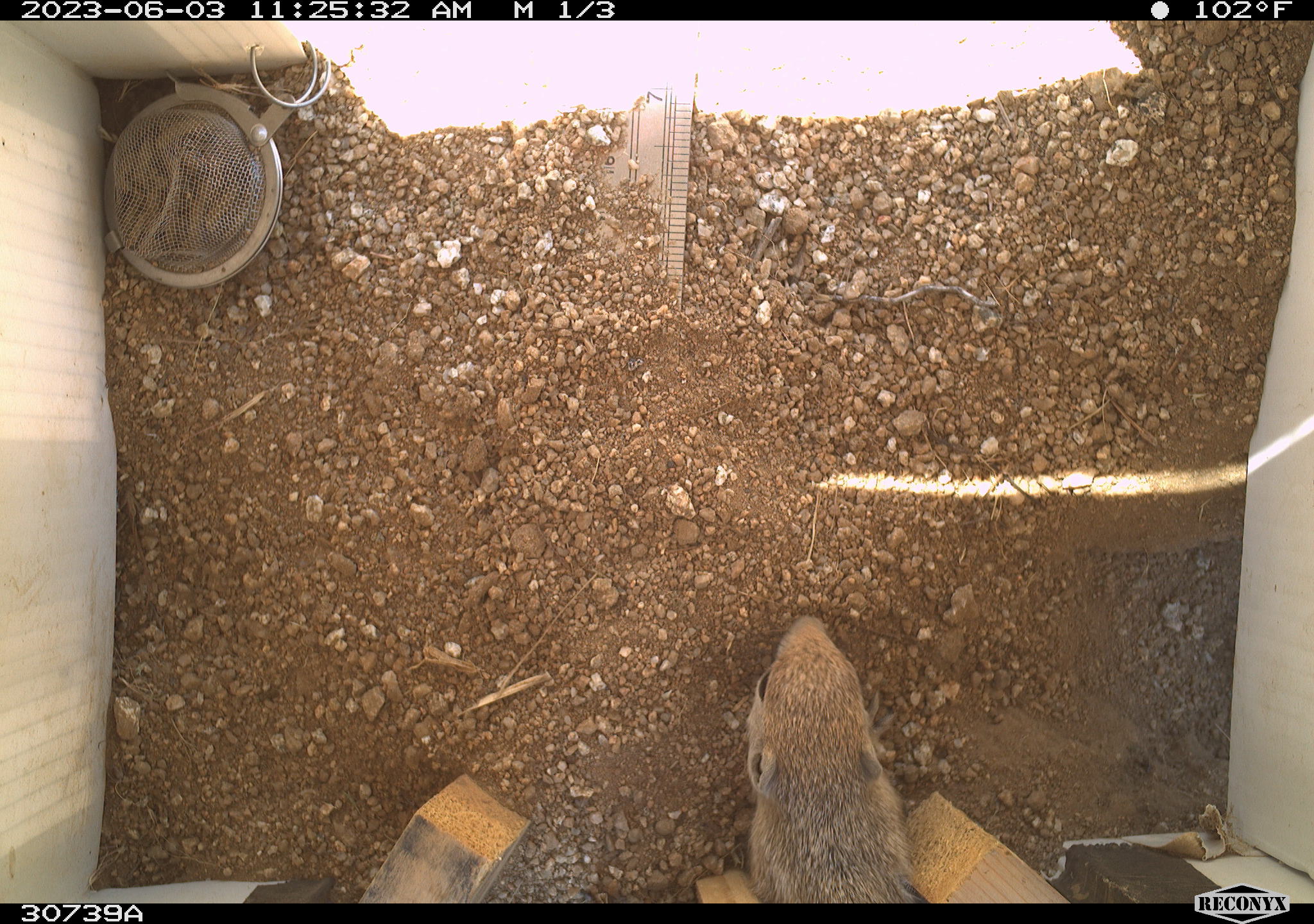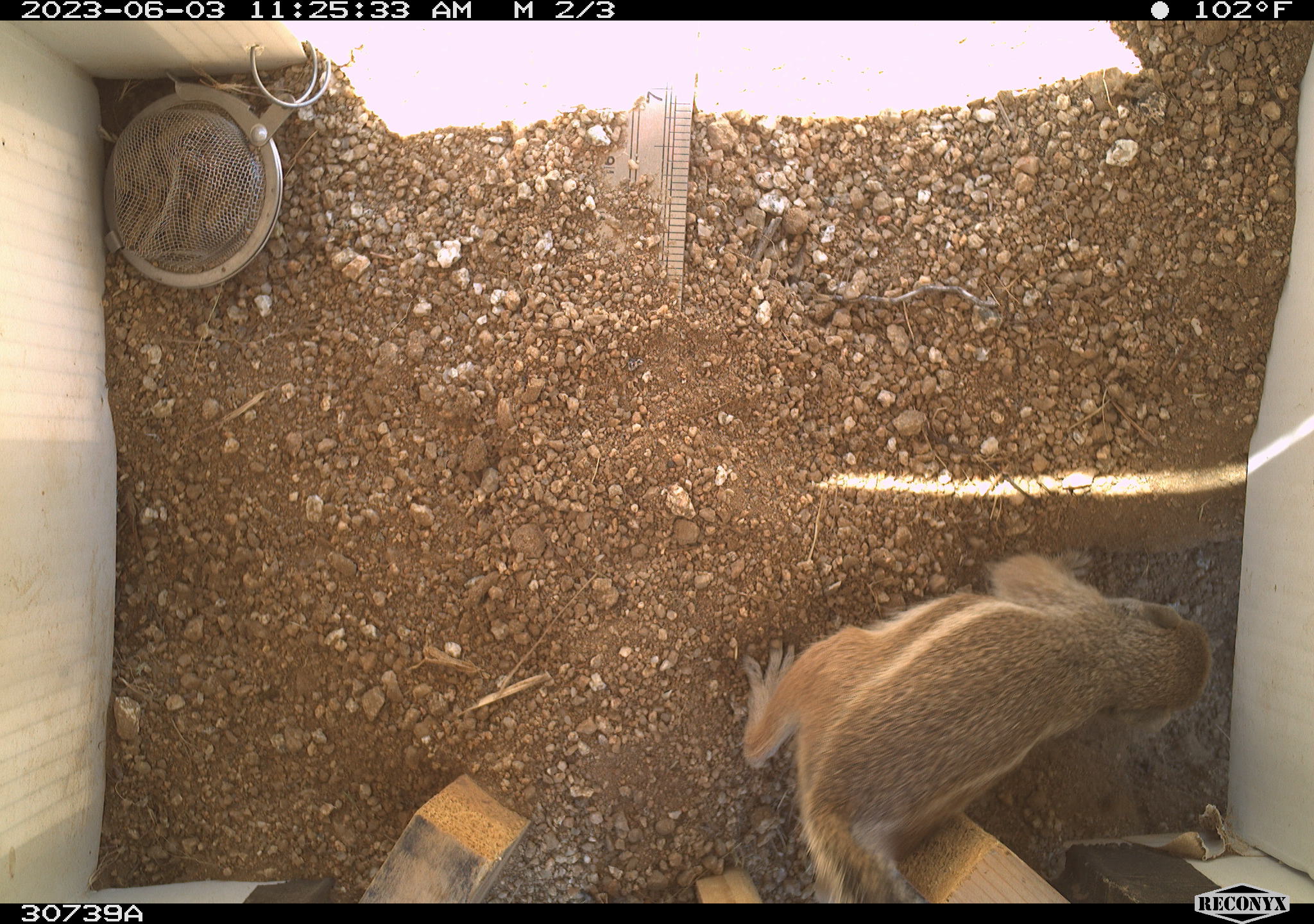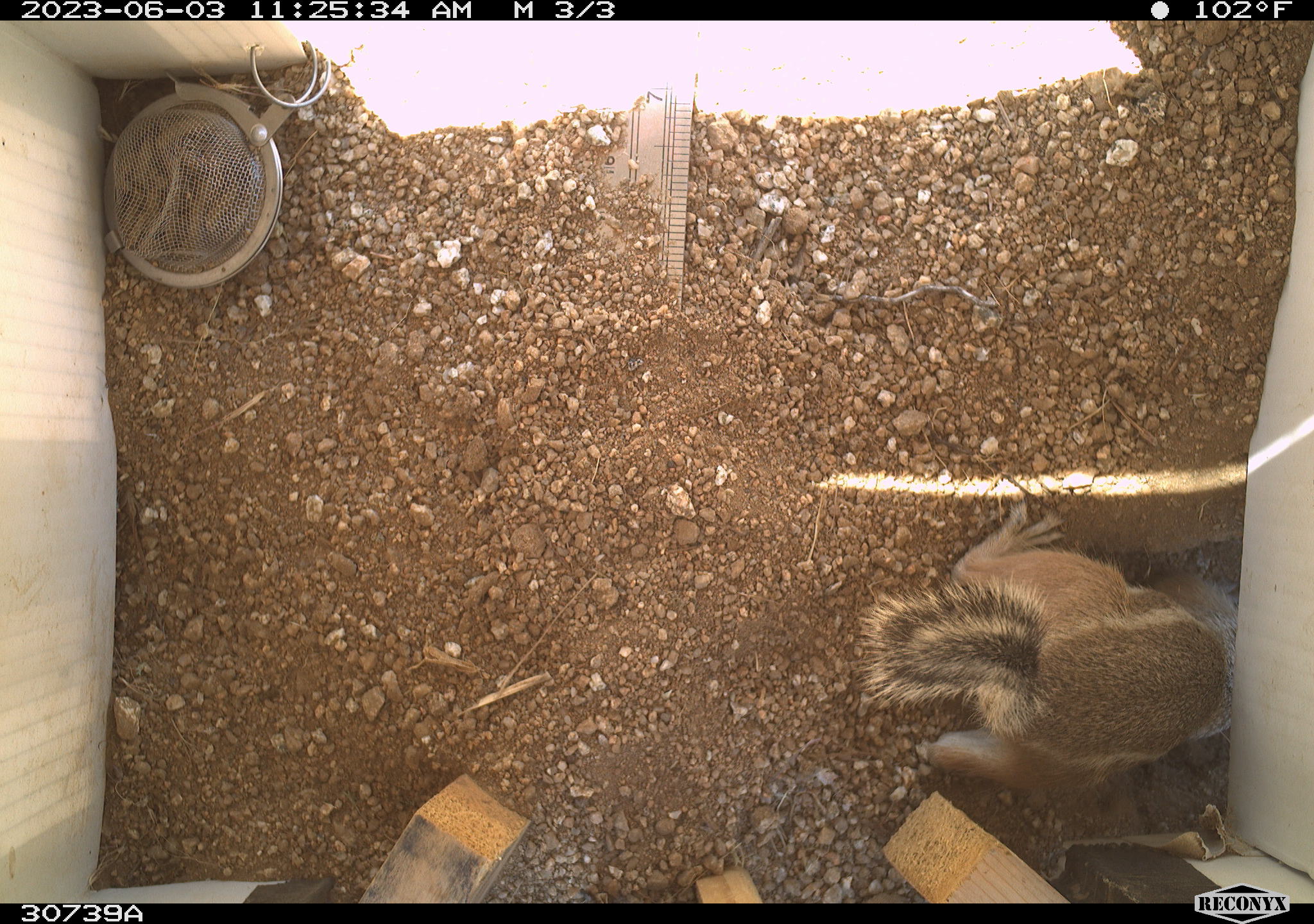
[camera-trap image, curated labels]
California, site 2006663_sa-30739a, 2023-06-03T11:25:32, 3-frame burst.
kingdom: Animalia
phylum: Chordata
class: Mammalia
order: Rodentia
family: Sciuridae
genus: Ammospermophilus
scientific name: Ammospermophilus leucurus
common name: white-tailed antelope squirrel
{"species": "white-tailed antelope squirrel (Ammospermophilus leucurus)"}